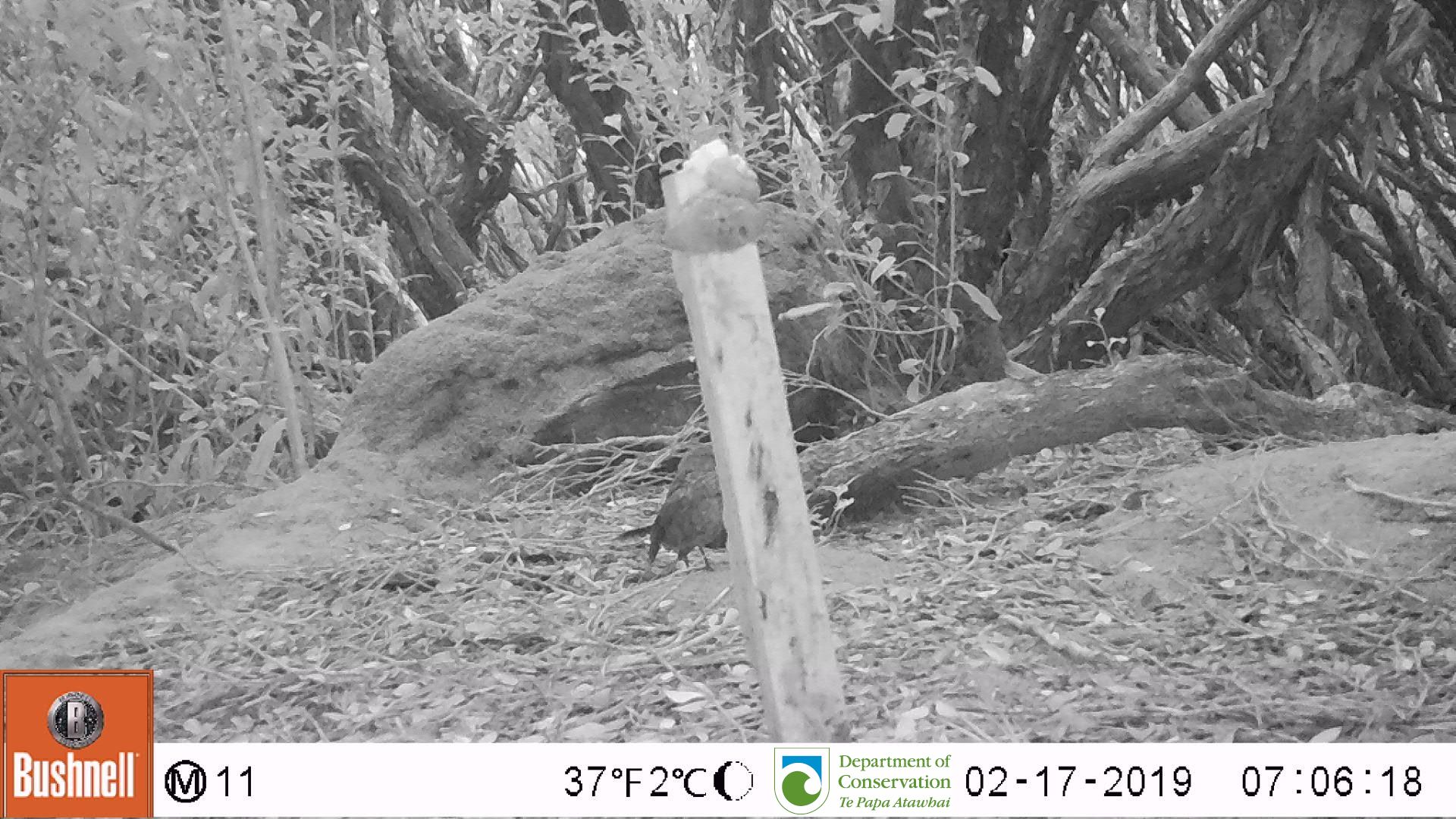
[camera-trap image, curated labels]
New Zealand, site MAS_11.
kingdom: Animalia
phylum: Chordata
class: Aves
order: Passeriformes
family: Turdidae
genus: Turdus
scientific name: Turdus philomelos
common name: song thrush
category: thrush